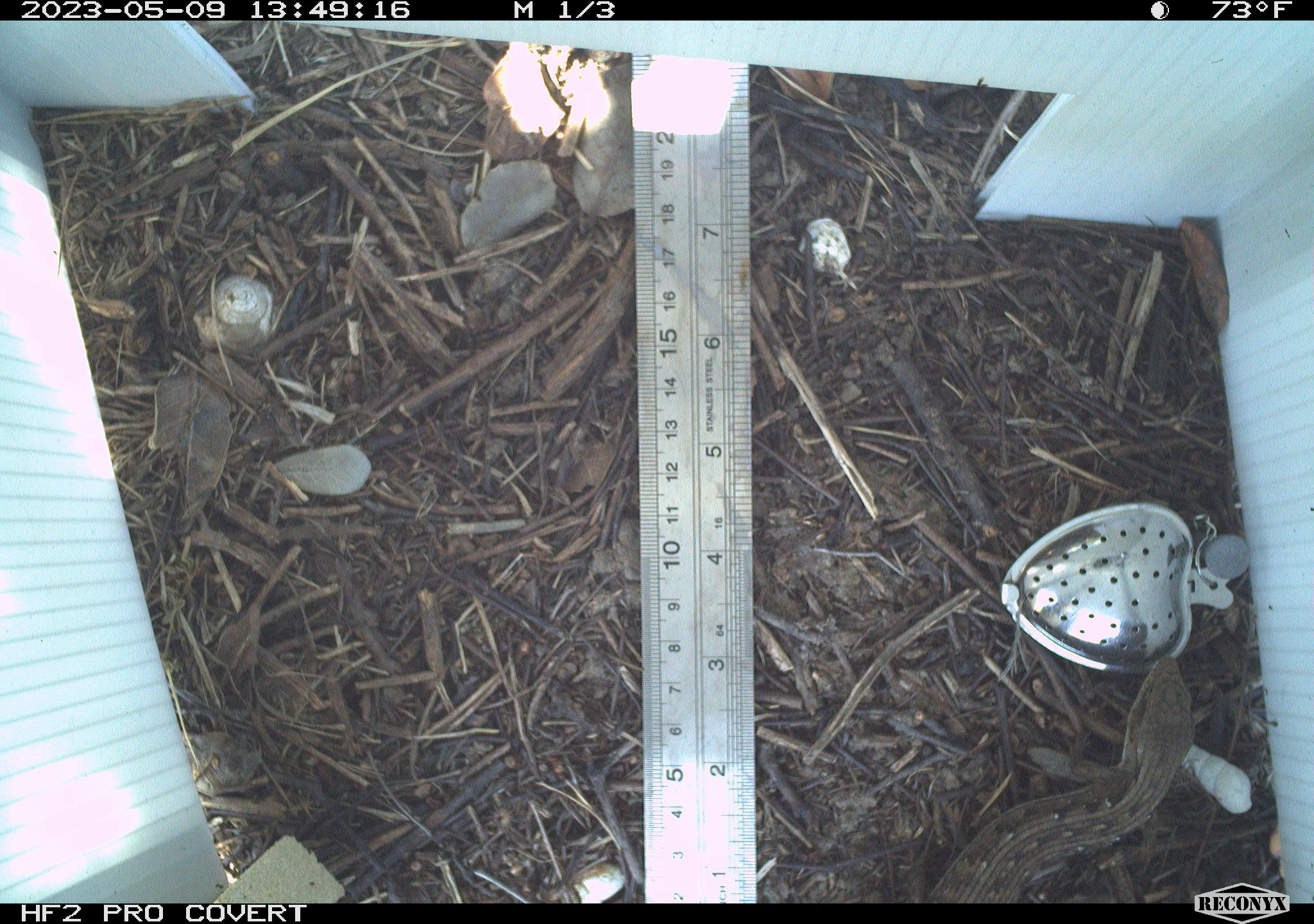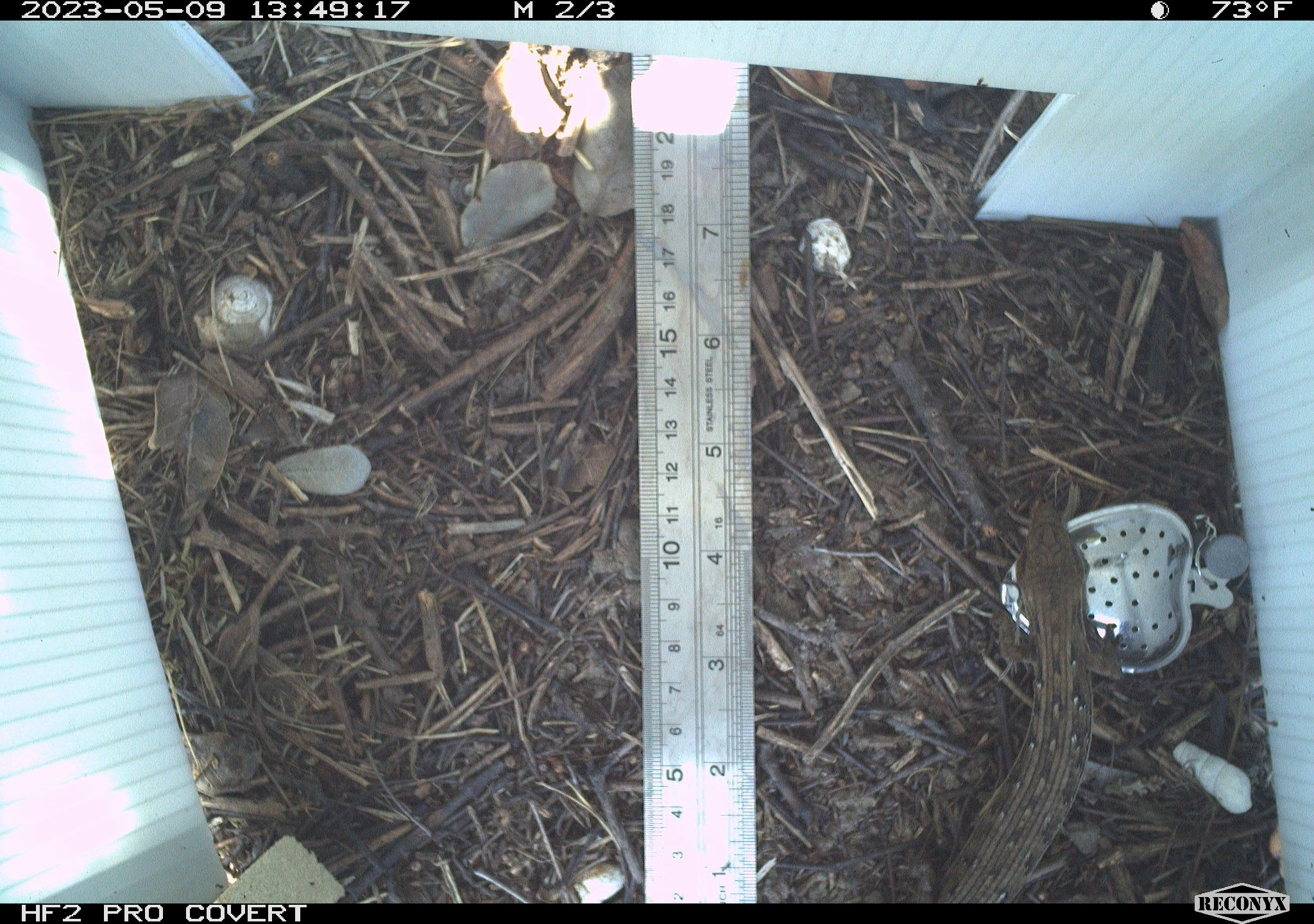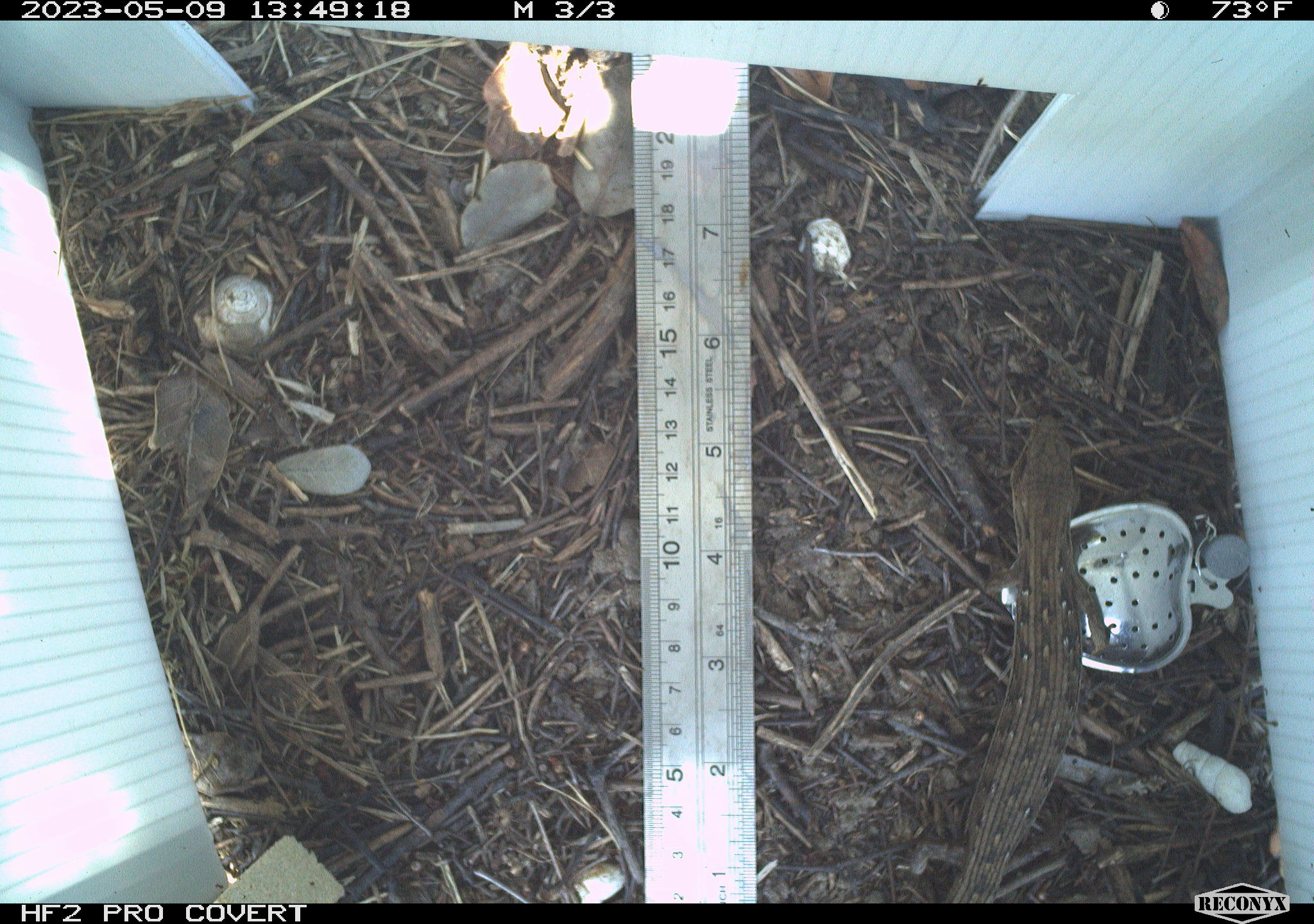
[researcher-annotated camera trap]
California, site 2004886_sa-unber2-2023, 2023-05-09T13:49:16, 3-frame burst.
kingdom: Animalia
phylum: Chordata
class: Reptilia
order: Squamata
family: Anguidae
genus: Elgaria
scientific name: Elgaria multicarinata webbii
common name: san diego alligator lizard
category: woodland alligator lizard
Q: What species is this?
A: Woodland alligator lizard (san diego alligator lizard) (Elgaria multicarinata webbii).